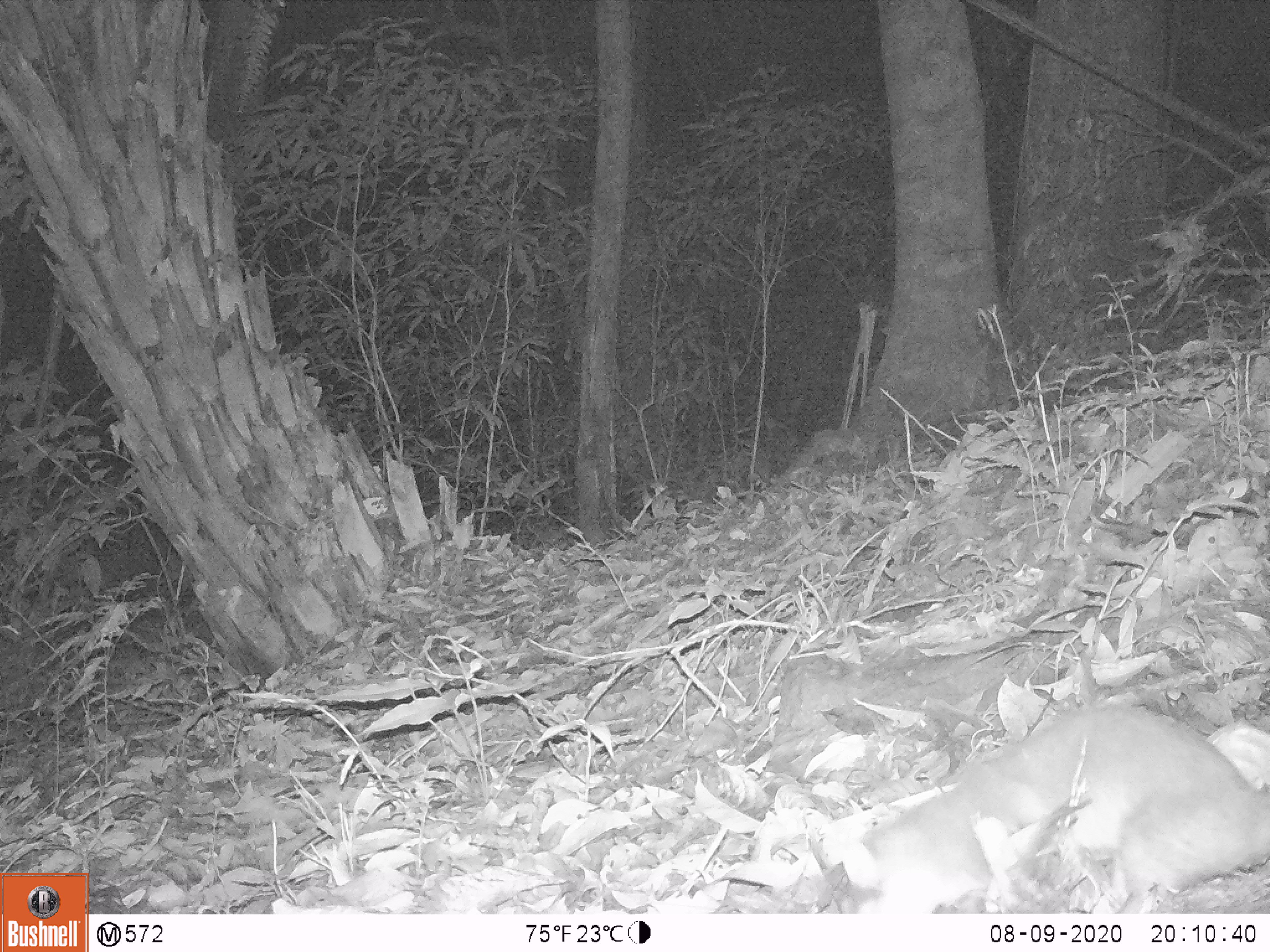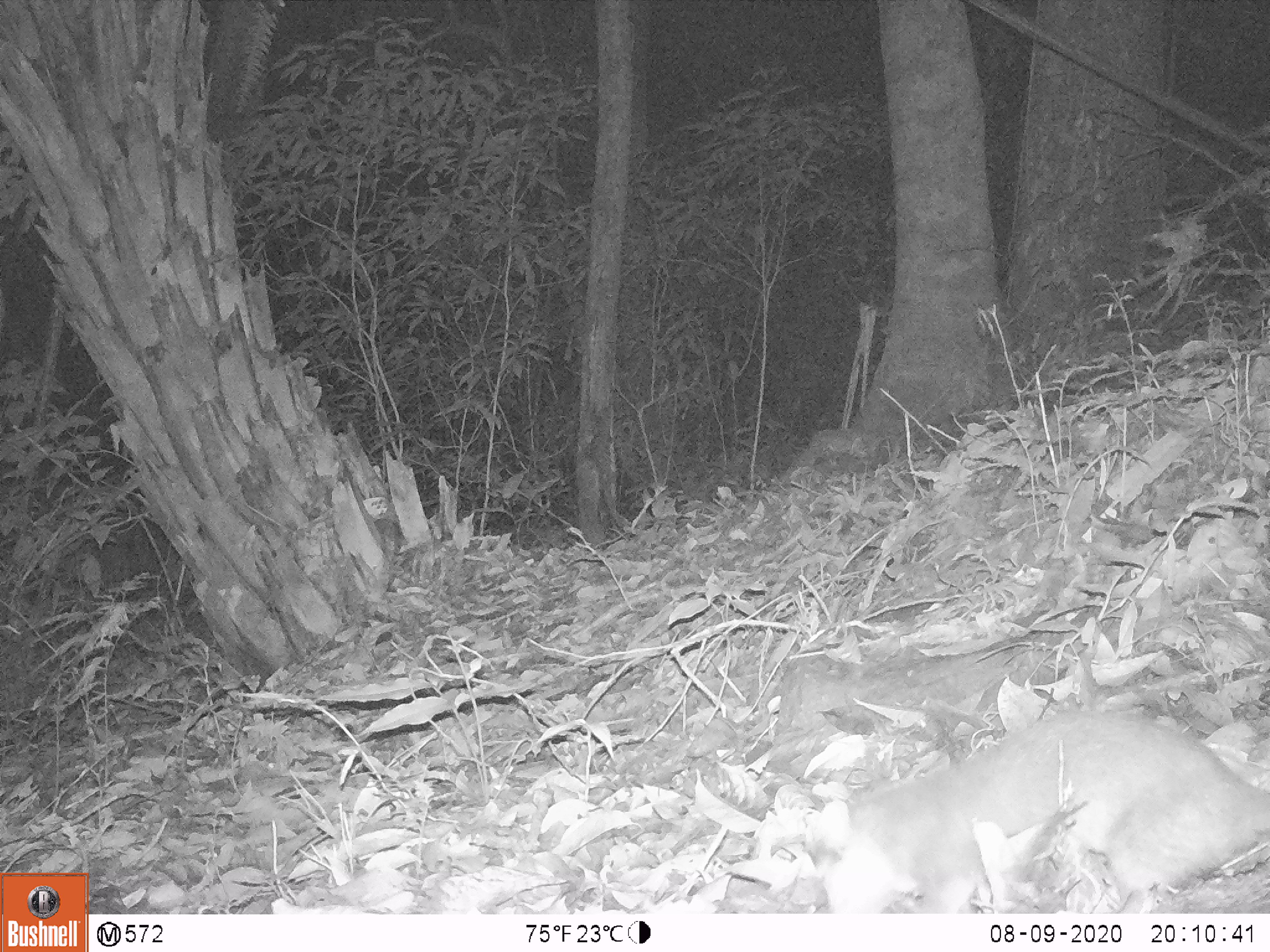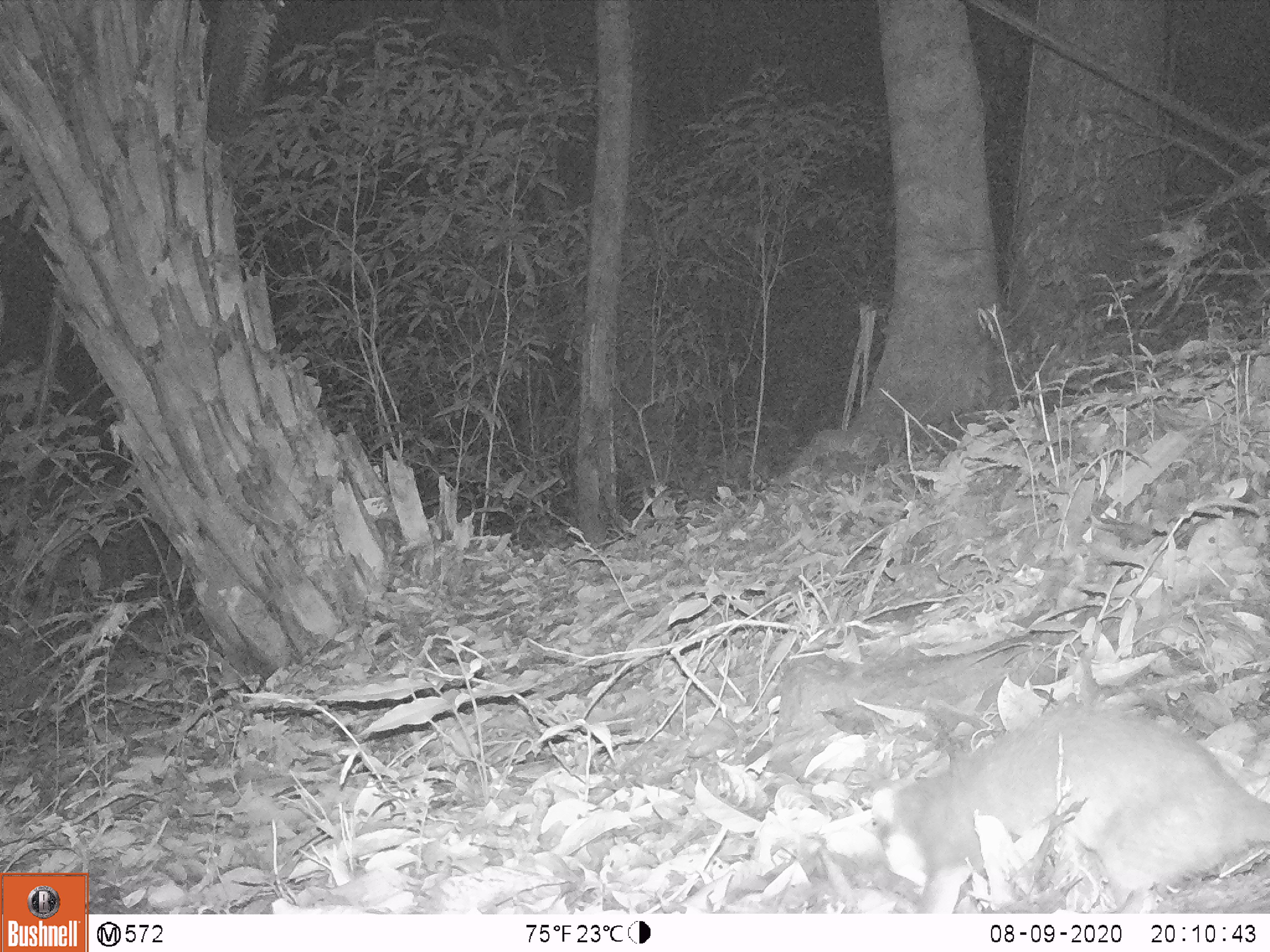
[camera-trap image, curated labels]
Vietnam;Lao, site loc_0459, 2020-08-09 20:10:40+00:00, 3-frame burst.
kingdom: Animalia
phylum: Chordata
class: Mammalia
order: Carnivora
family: Mustelidae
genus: Melogale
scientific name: Melogale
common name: ferret badger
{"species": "ferret badger (Melogale)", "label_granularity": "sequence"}